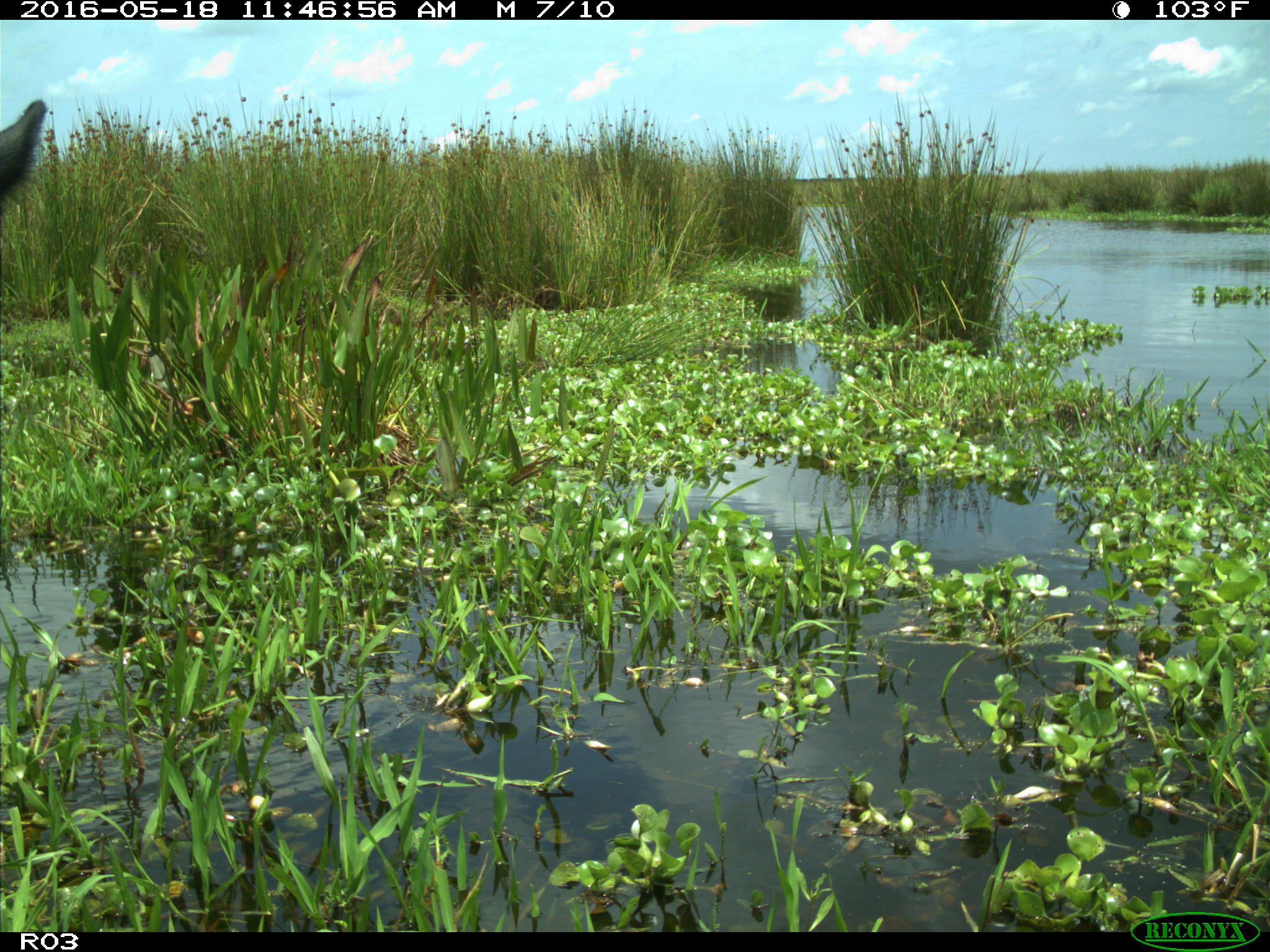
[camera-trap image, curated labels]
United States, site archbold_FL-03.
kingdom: Animalia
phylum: Chordata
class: Mammalia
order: Artiodactyla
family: Bovidae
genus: Bos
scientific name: Bos taurus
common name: domestic cow